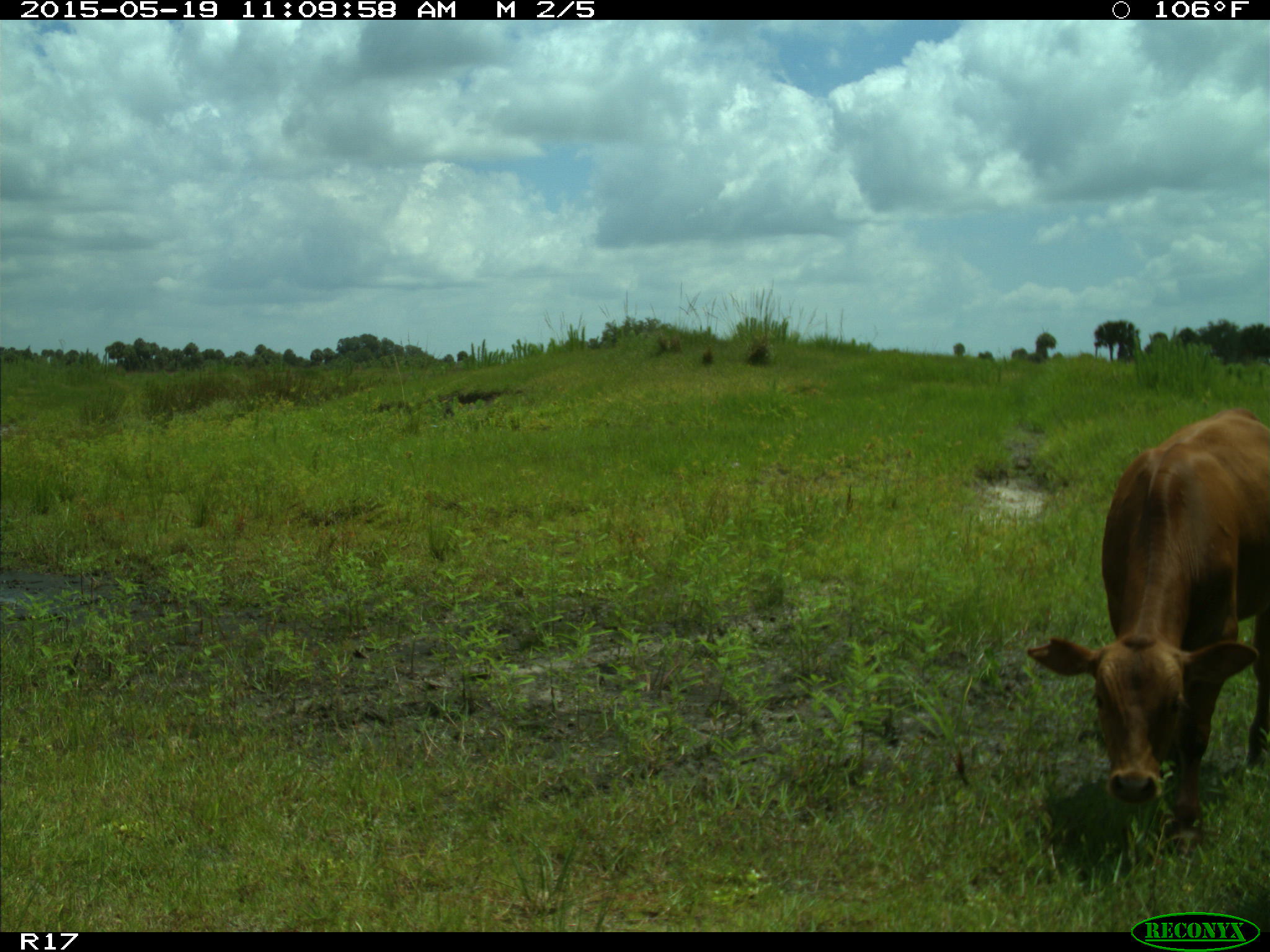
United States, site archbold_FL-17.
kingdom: Animalia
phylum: Chordata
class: Mammalia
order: Artiodactyla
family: Bovidae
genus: Bos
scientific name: Bos taurus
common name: domestic cow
Bos taurus (domestic cow).